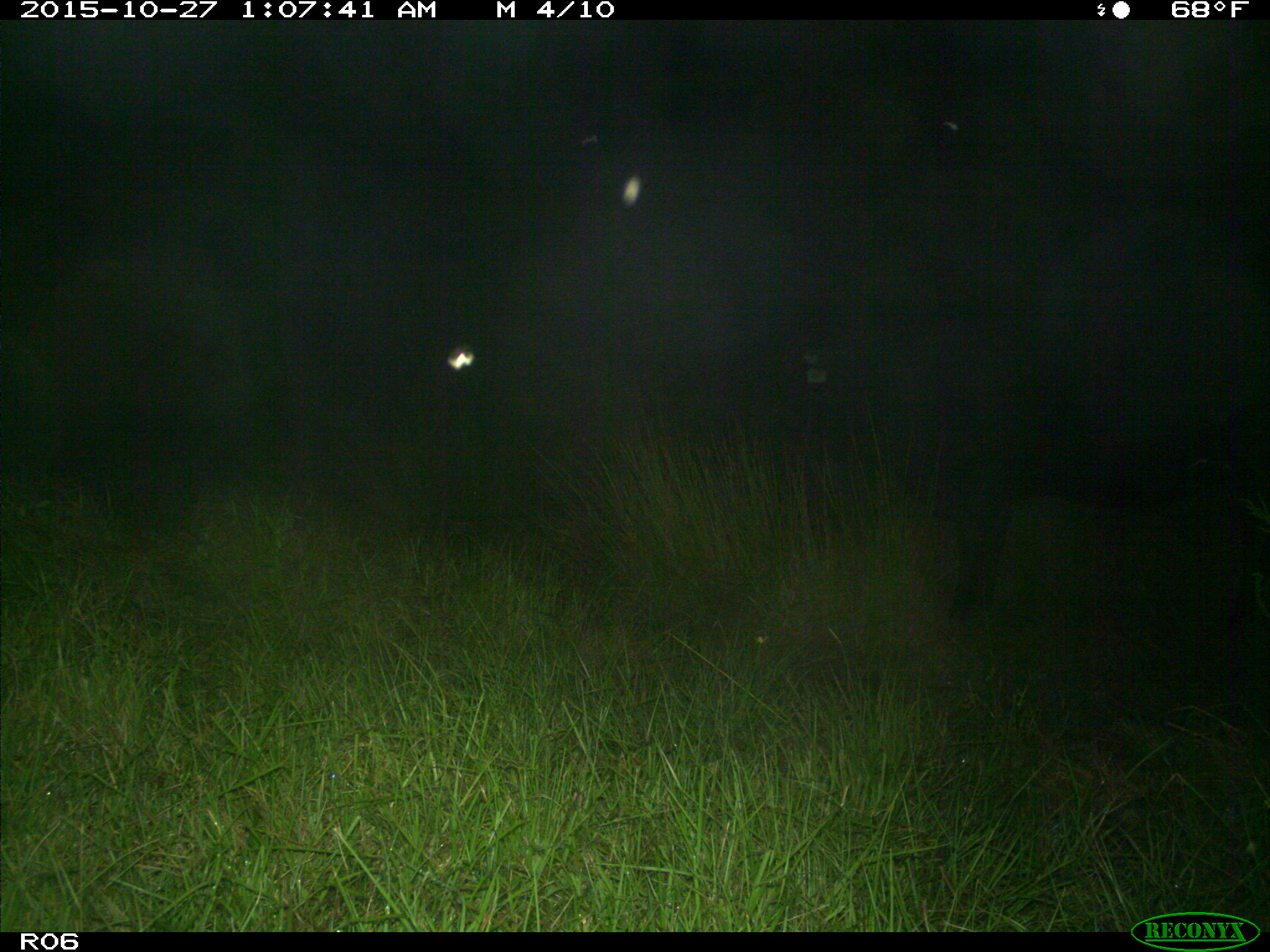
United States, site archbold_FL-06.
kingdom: Animalia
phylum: Chordata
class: Mammalia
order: Artiodactyla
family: Bovidae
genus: Bos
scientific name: Bos taurus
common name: domestic cow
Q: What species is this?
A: Bos taurus (domestic cow).